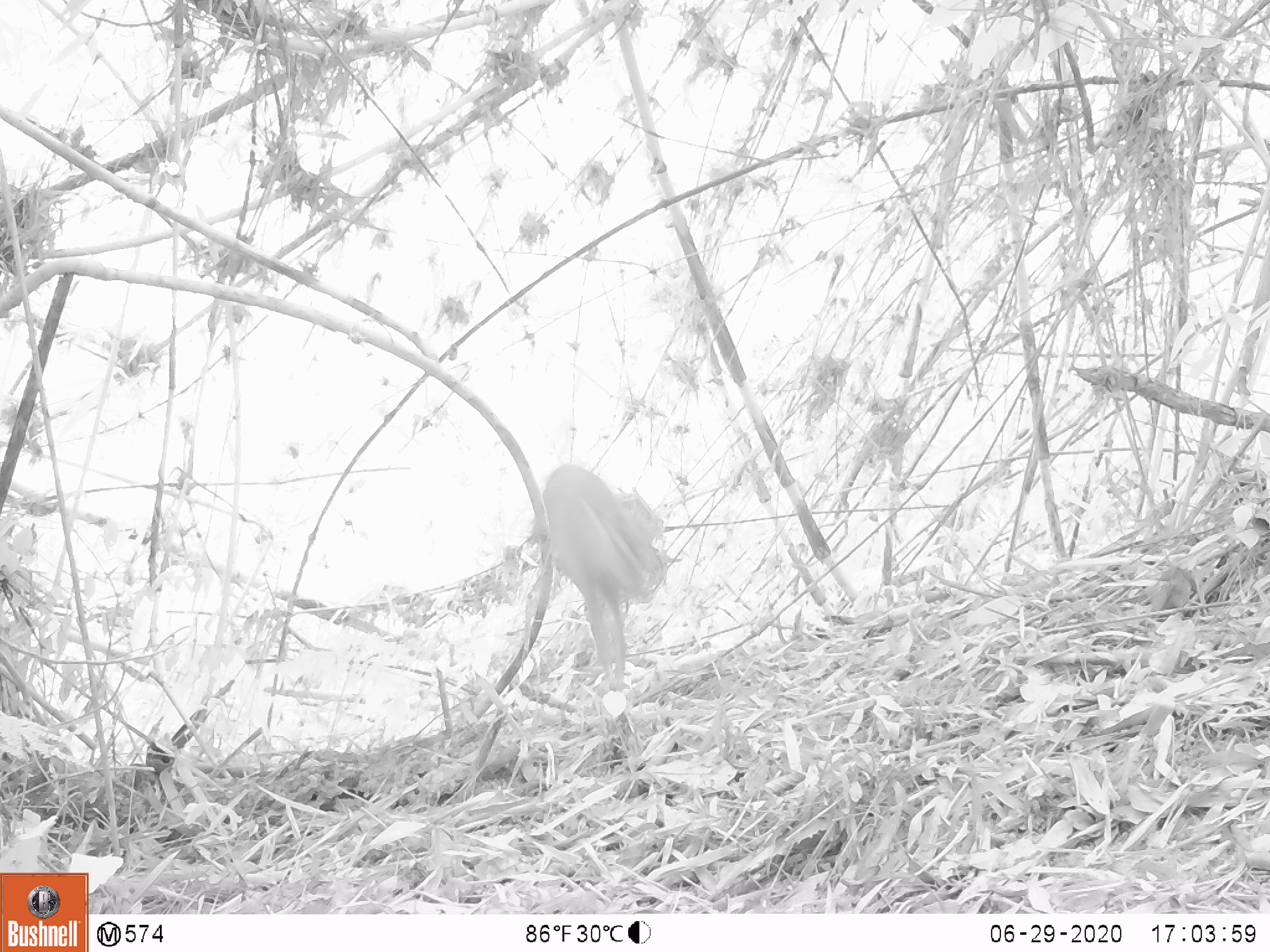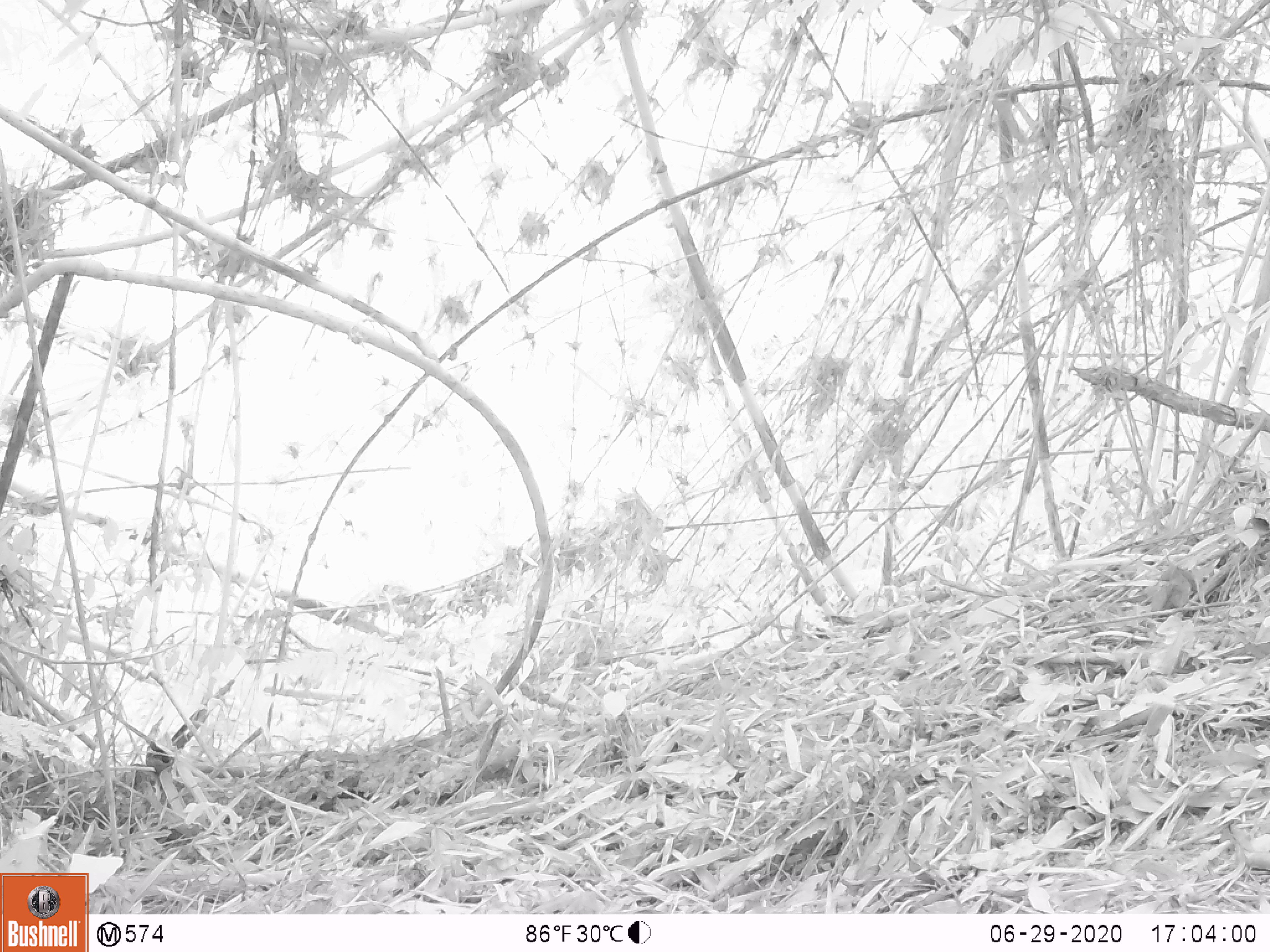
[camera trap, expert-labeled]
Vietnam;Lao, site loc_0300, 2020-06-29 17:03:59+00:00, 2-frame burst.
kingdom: Animalia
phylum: Chordata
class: Mammalia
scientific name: Laurasiatheria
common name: ungulate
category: unidentified ungulates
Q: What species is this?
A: Unidentified ungulates (ungulate) (Laurasiatheria).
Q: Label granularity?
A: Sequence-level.